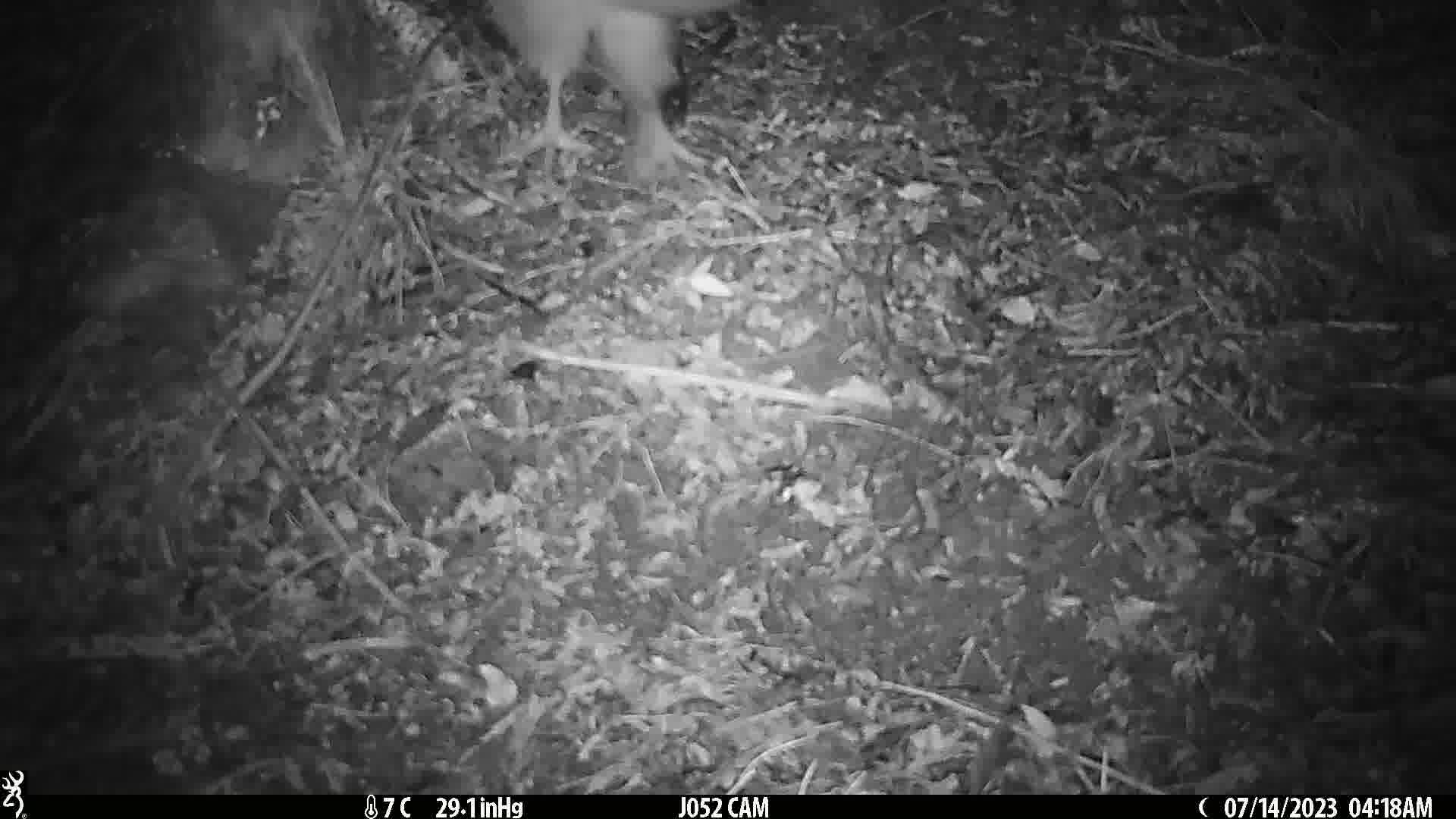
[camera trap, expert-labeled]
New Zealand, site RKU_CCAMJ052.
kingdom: Animalia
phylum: Chordata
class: Aves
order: Apterygiformes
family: Apterygidae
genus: Apteryx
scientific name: Apteryx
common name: kiwi